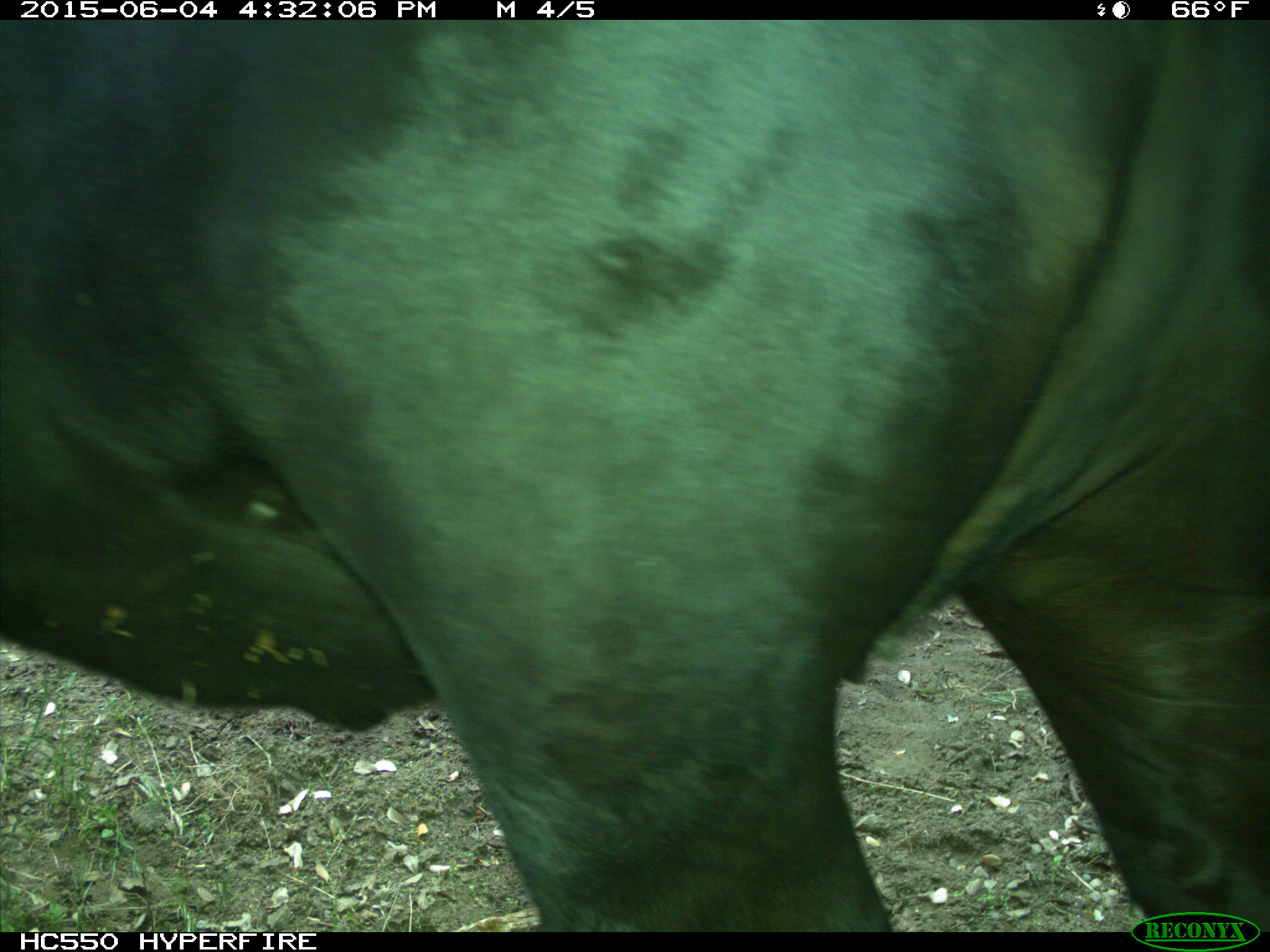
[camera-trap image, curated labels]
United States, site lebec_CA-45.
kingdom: Animalia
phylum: Chordata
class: Mammalia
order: Artiodactyla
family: Bovidae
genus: Bos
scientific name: Bos taurus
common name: domestic cow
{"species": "Bos taurus (domestic cow)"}